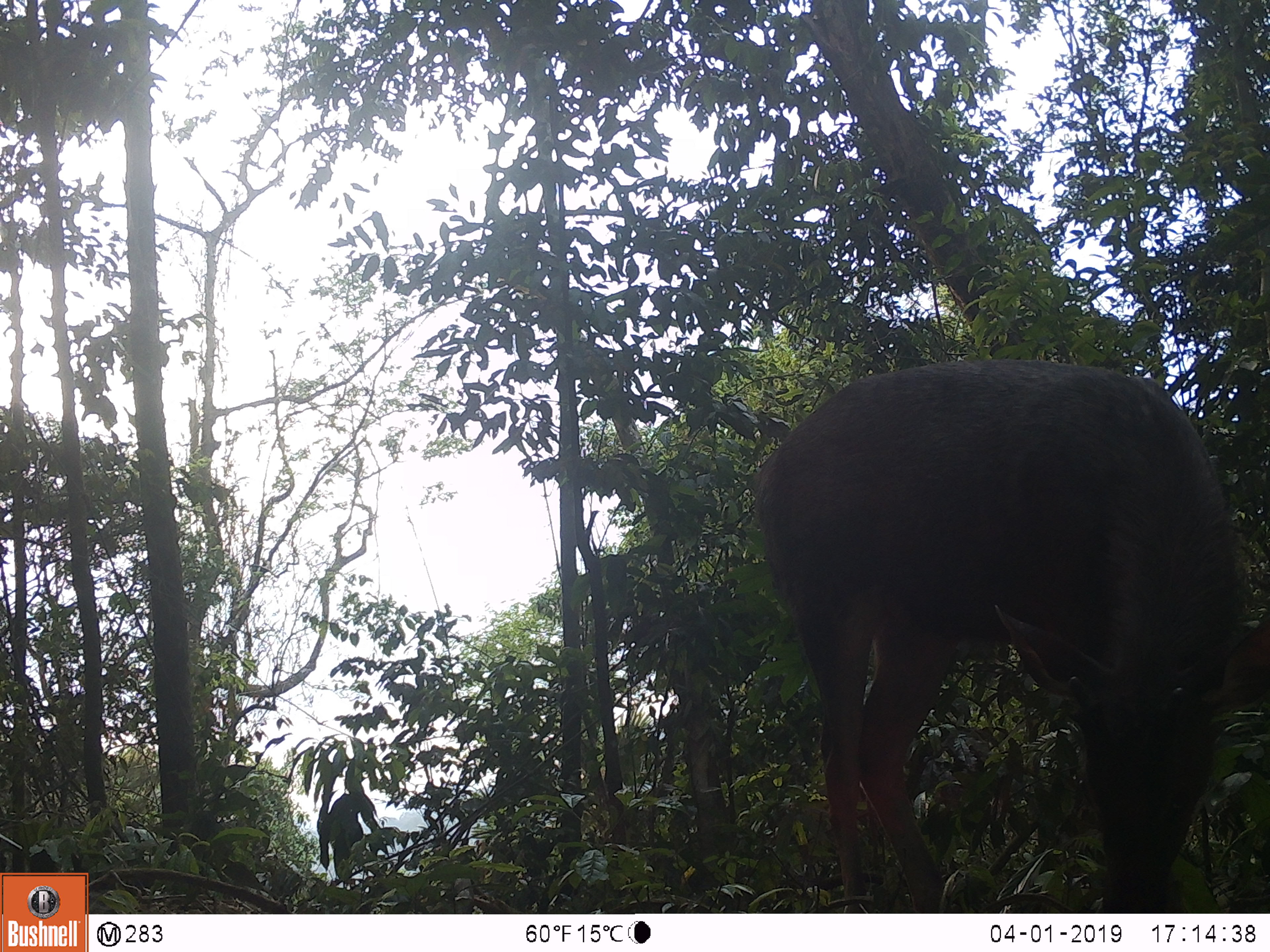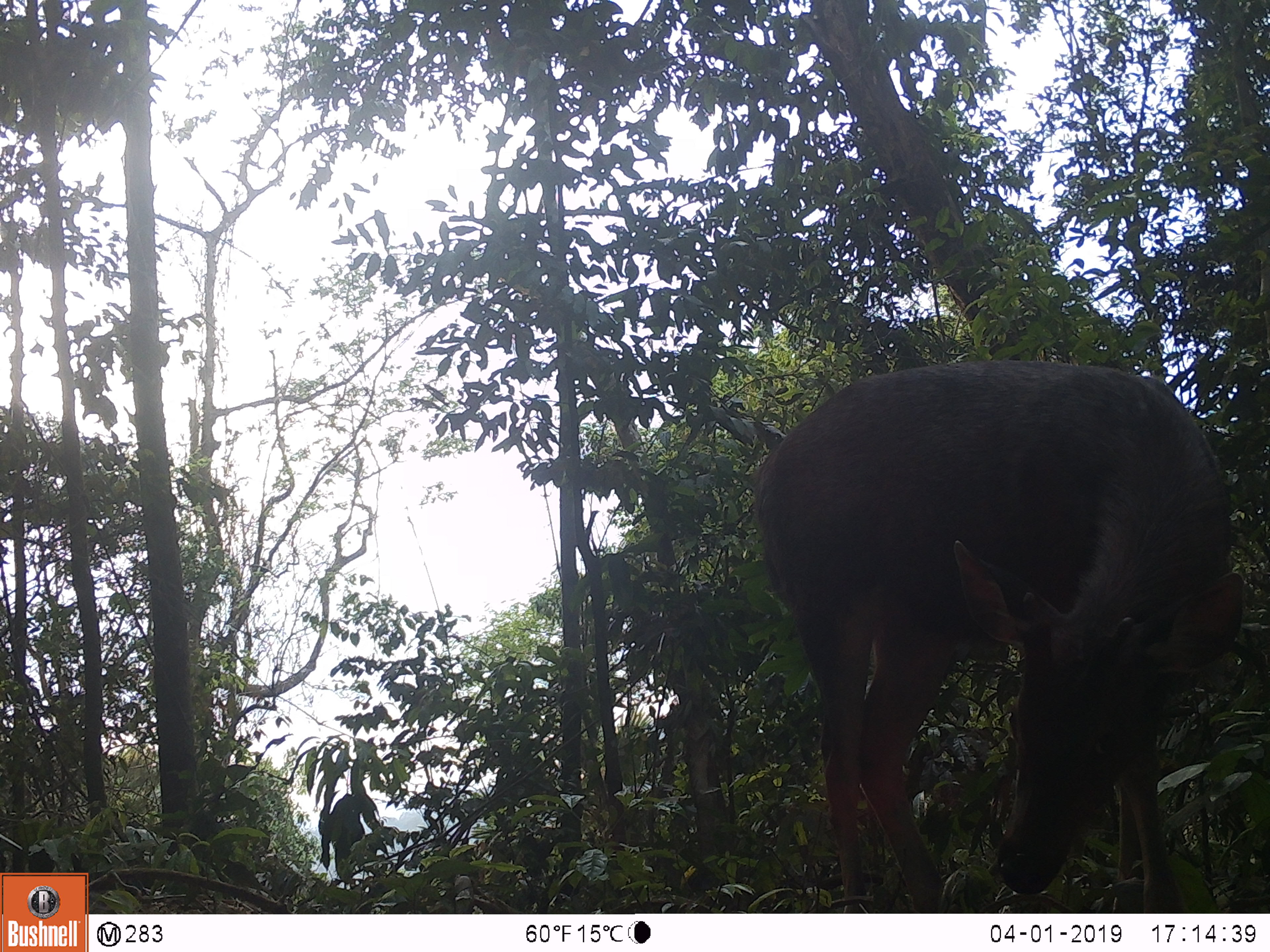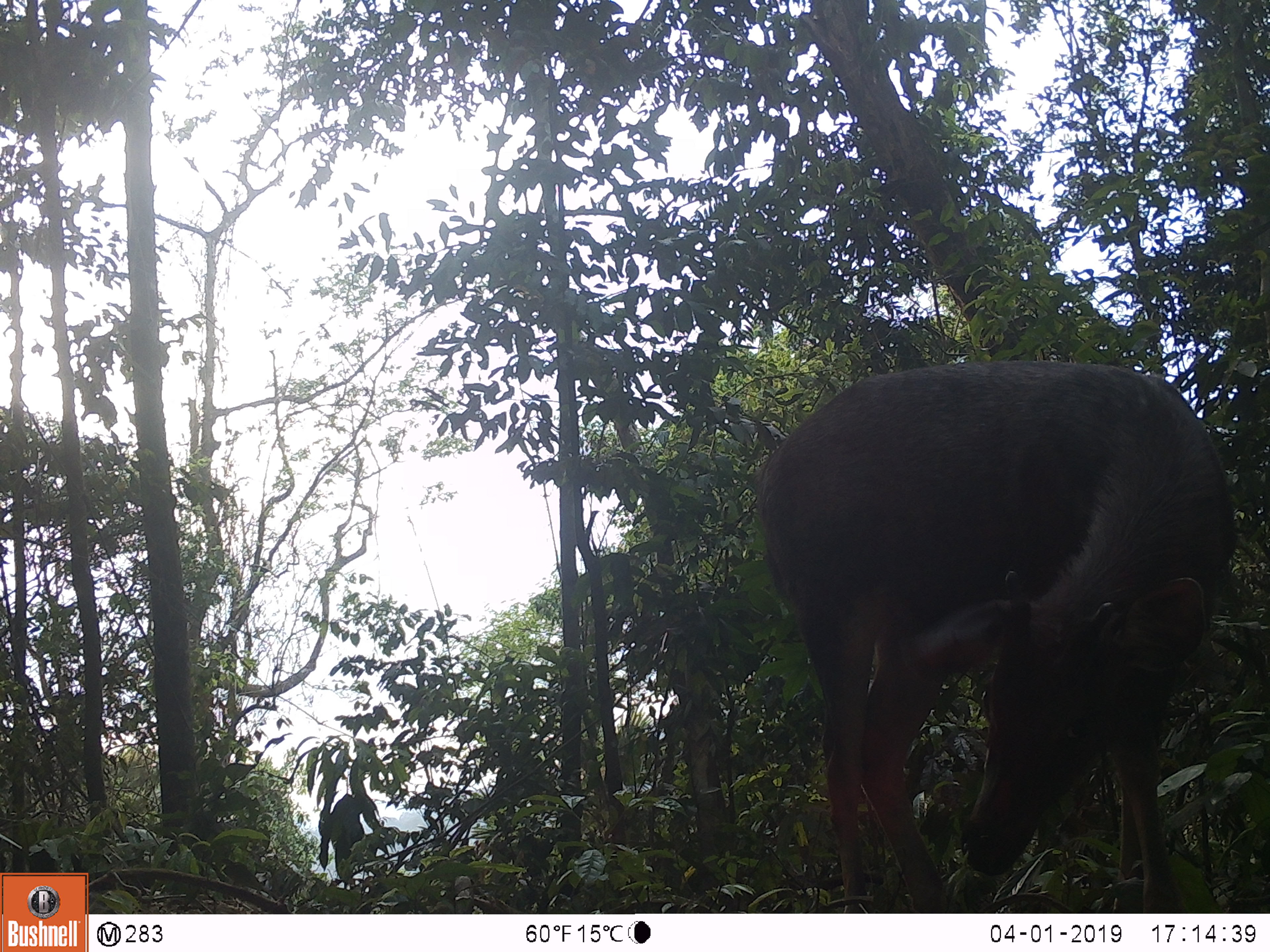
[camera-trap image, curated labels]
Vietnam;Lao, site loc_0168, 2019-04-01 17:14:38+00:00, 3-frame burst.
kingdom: Animalia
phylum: Chordata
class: Mammalia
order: Artiodactyla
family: Cervidae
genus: Rusa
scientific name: Rusa unicolor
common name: sambar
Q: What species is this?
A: Sambar (Rusa unicolor).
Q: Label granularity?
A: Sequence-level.